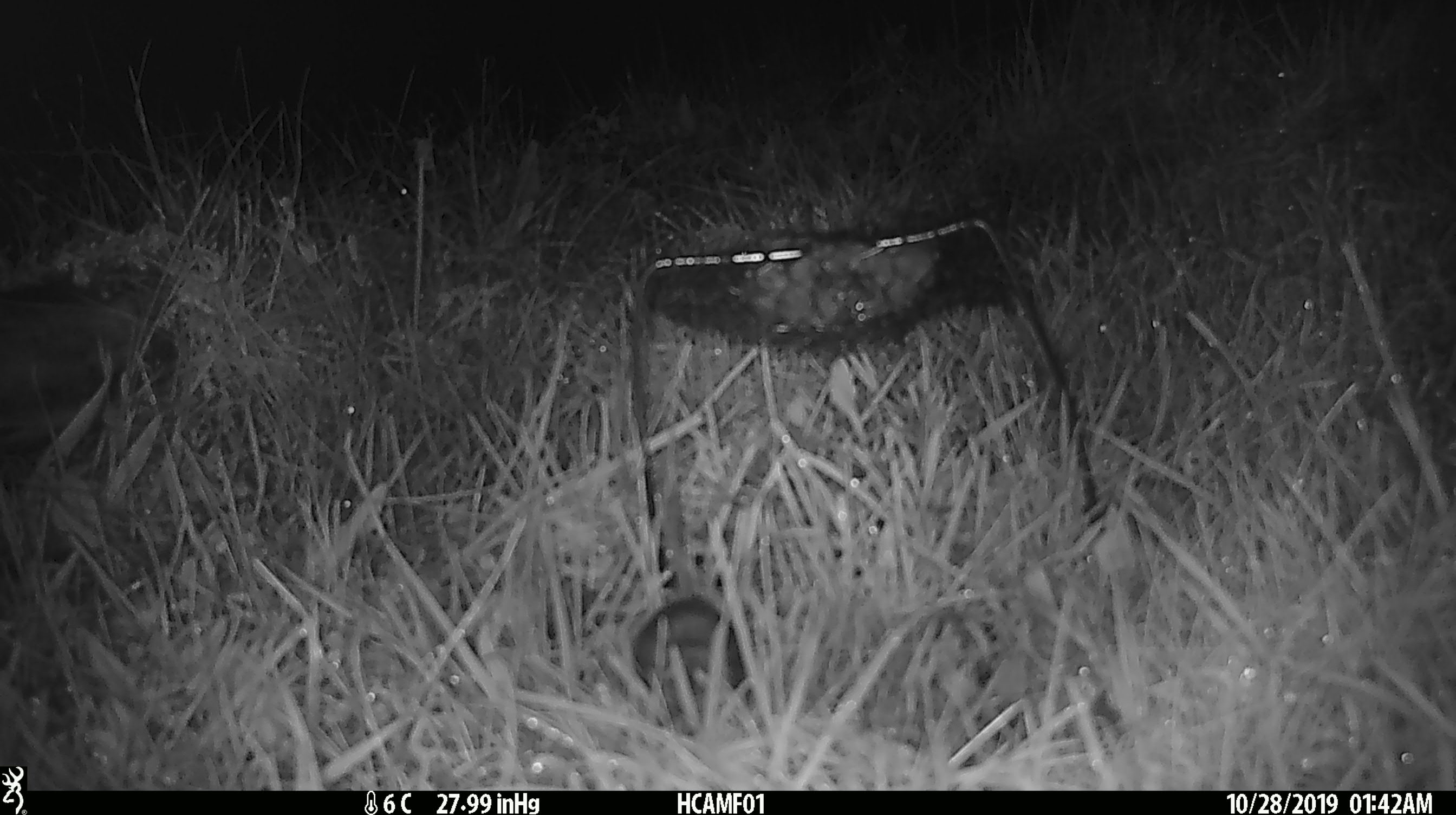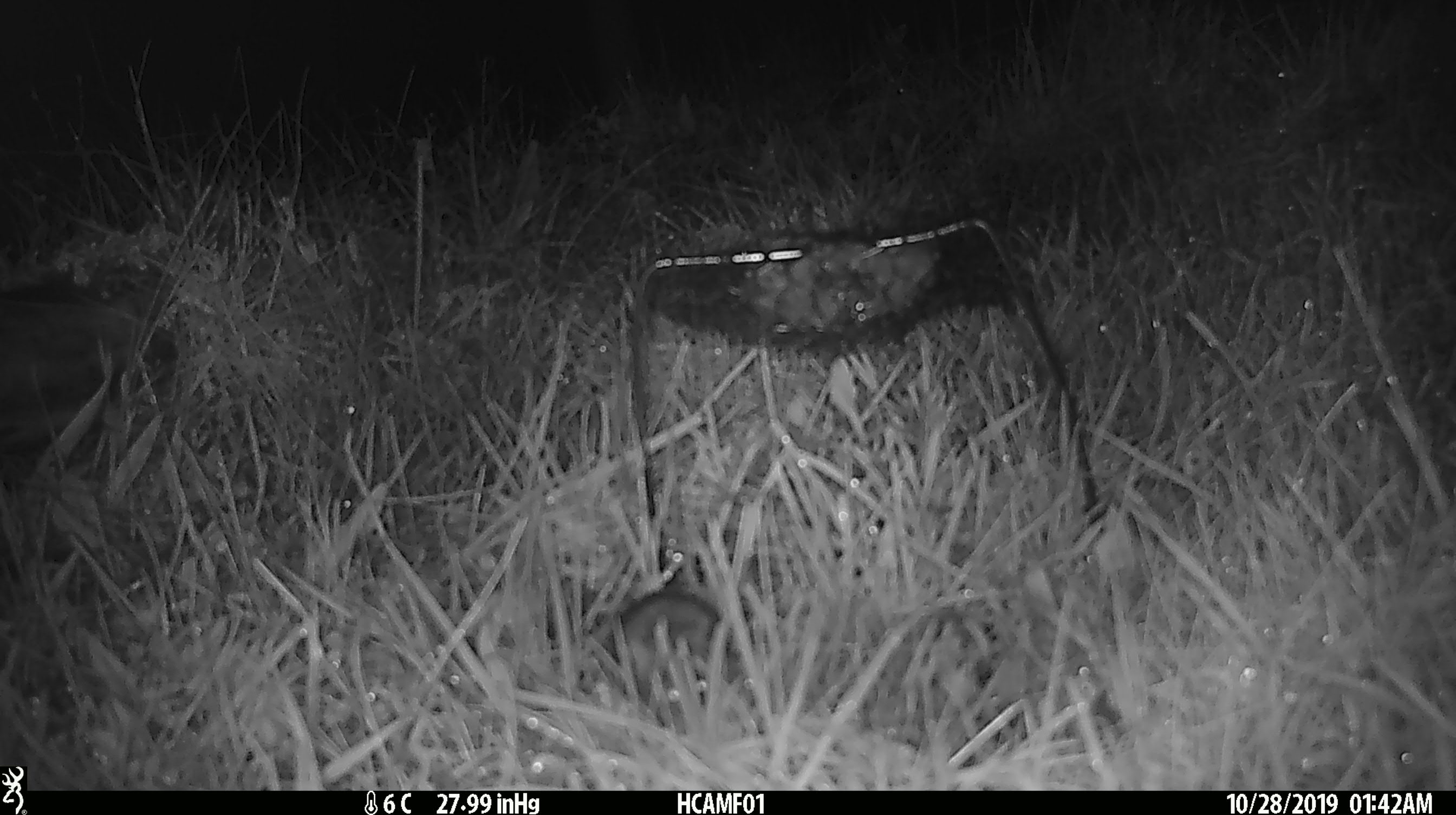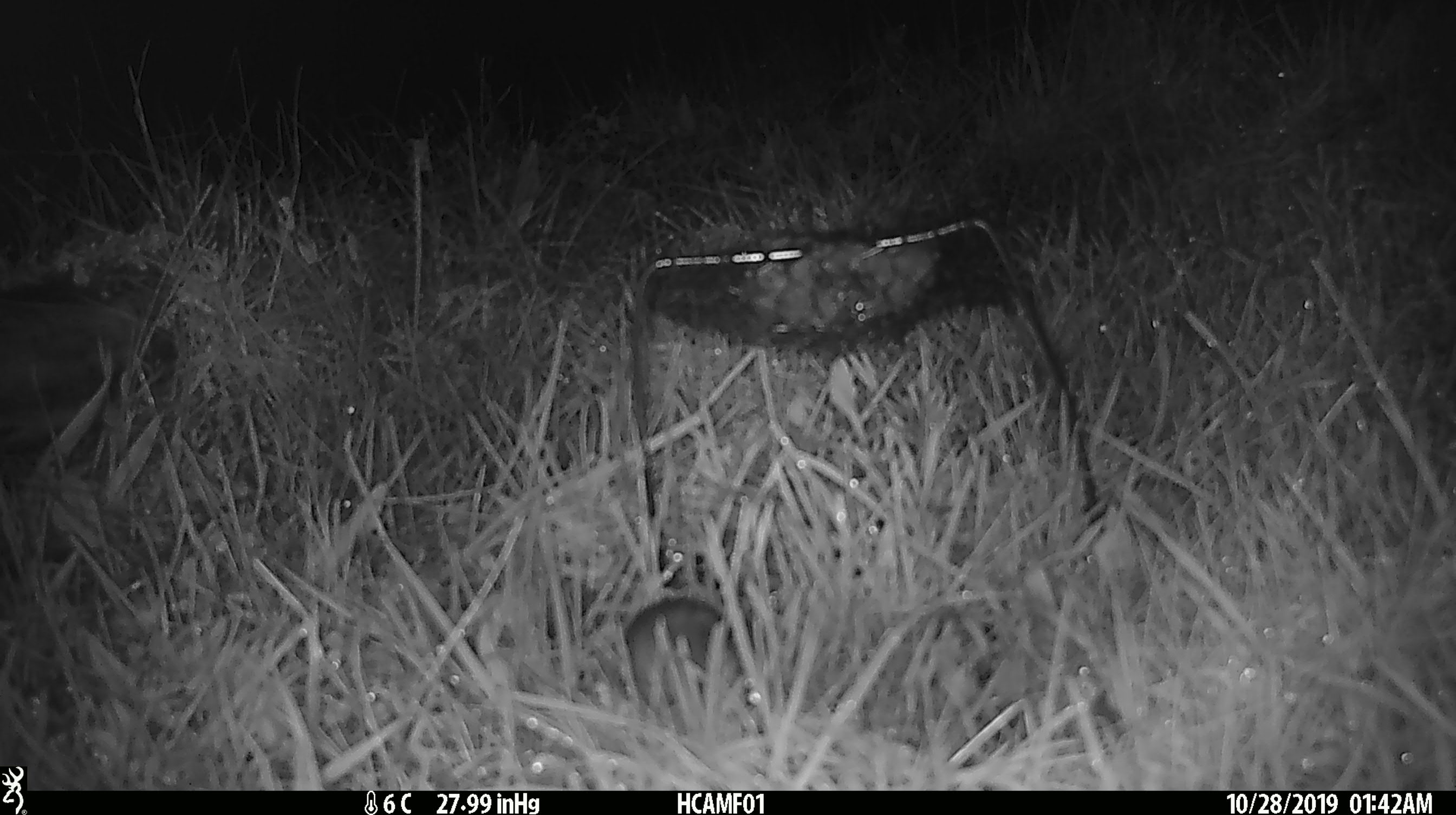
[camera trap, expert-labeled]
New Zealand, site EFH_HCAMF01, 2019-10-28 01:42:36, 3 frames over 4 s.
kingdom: Animalia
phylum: Chordata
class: Mammalia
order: Rodentia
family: Muridae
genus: Mus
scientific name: Mus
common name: mouse